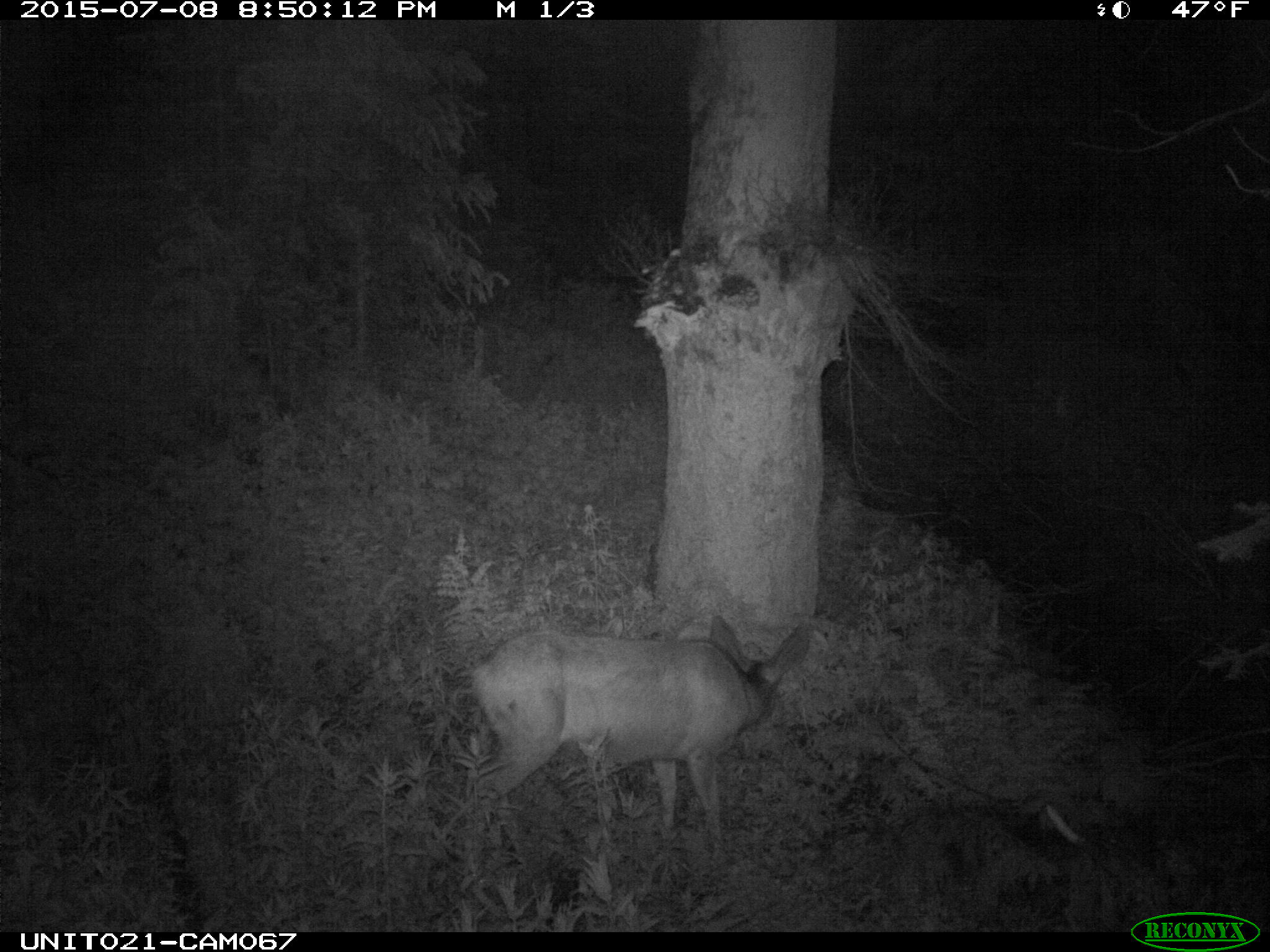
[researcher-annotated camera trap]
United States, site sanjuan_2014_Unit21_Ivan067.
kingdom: Animalia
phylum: Chordata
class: Mammalia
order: Artiodactyla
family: Cervidae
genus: Odocoileus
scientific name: Odocoileus hemionus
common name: mule deer